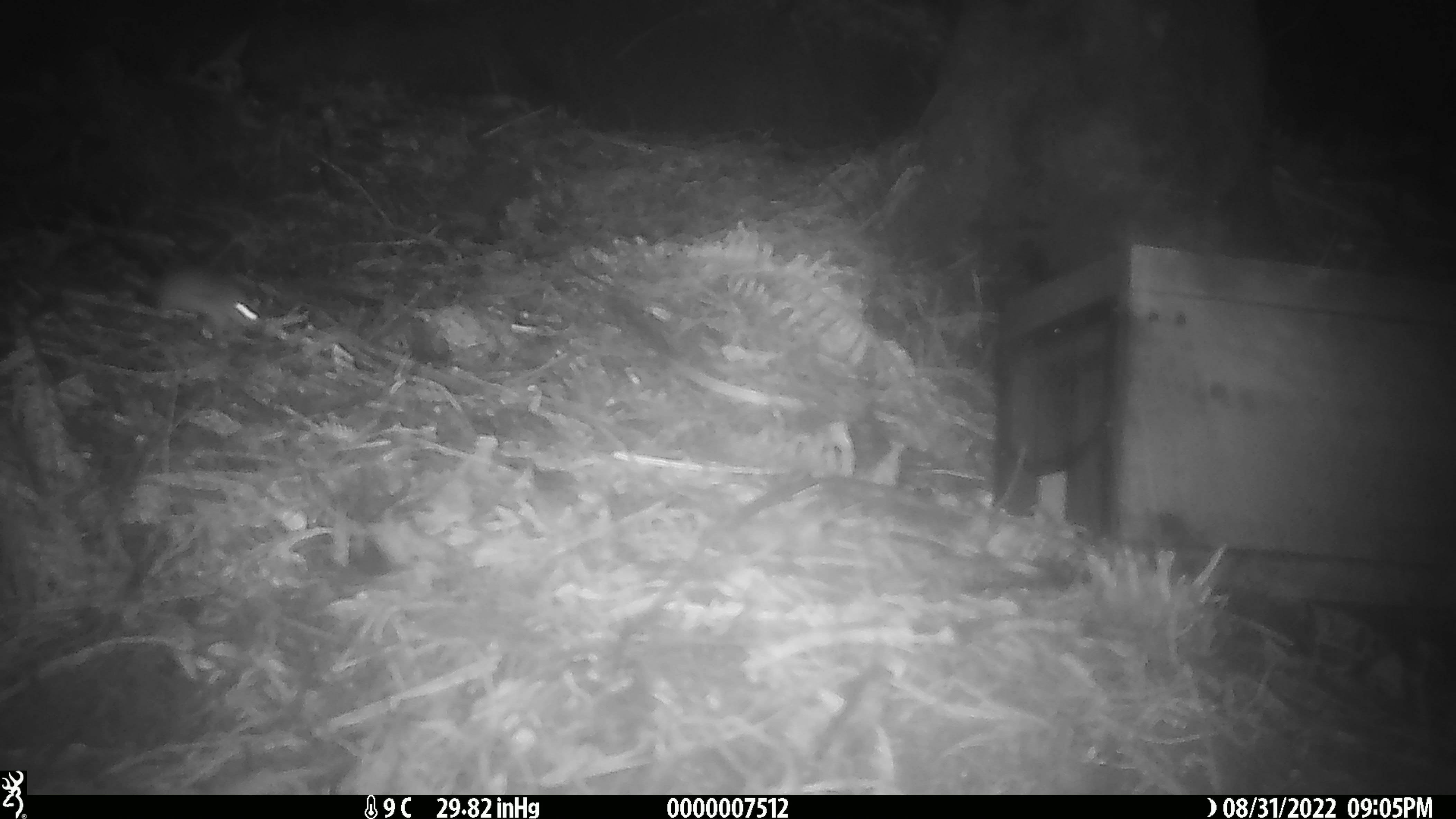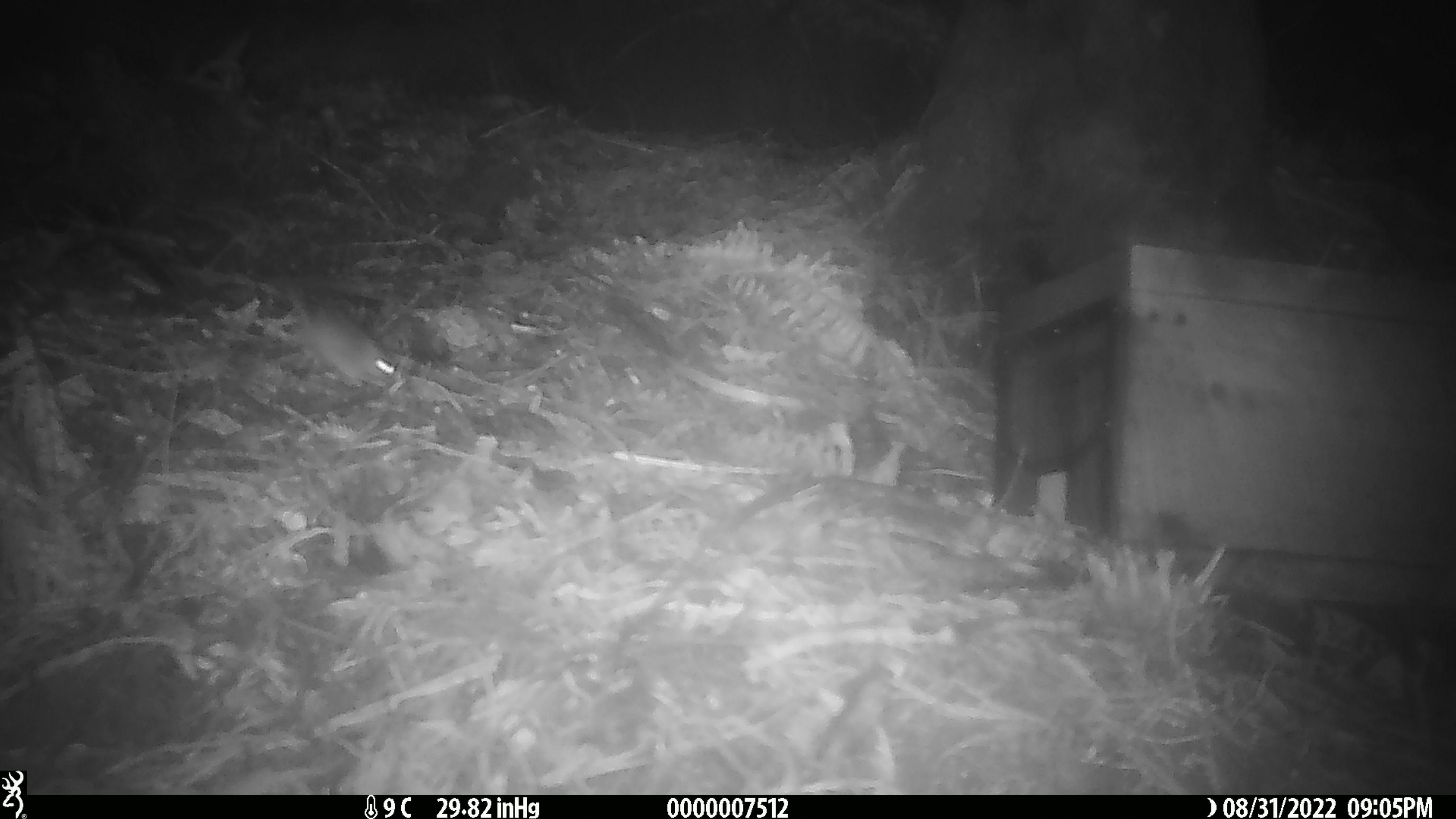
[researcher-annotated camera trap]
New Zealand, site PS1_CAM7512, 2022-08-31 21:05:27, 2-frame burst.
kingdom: Animalia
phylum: Chordata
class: Mammalia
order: Rodentia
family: Muridae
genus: Mus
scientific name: Mus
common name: mouse